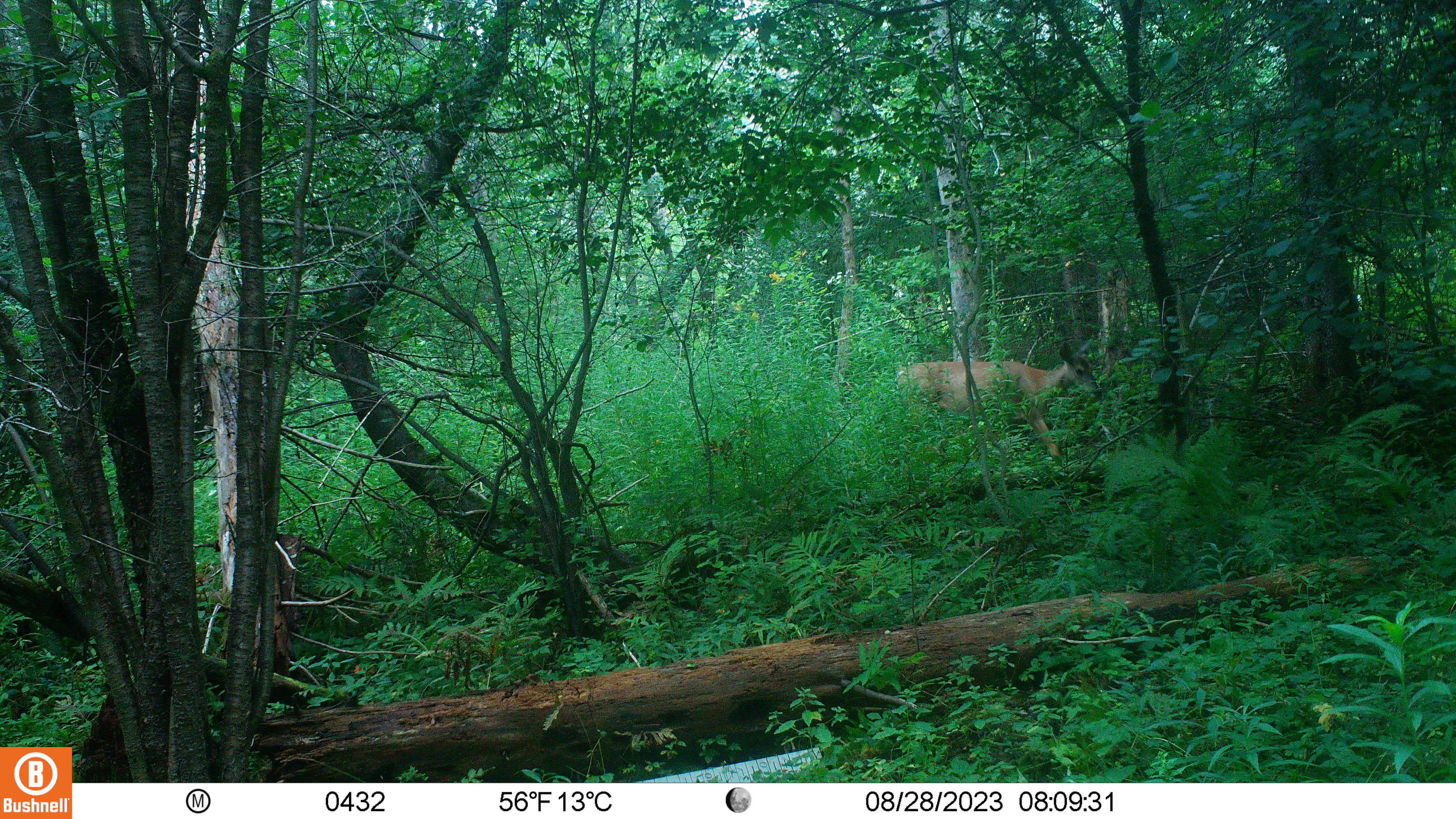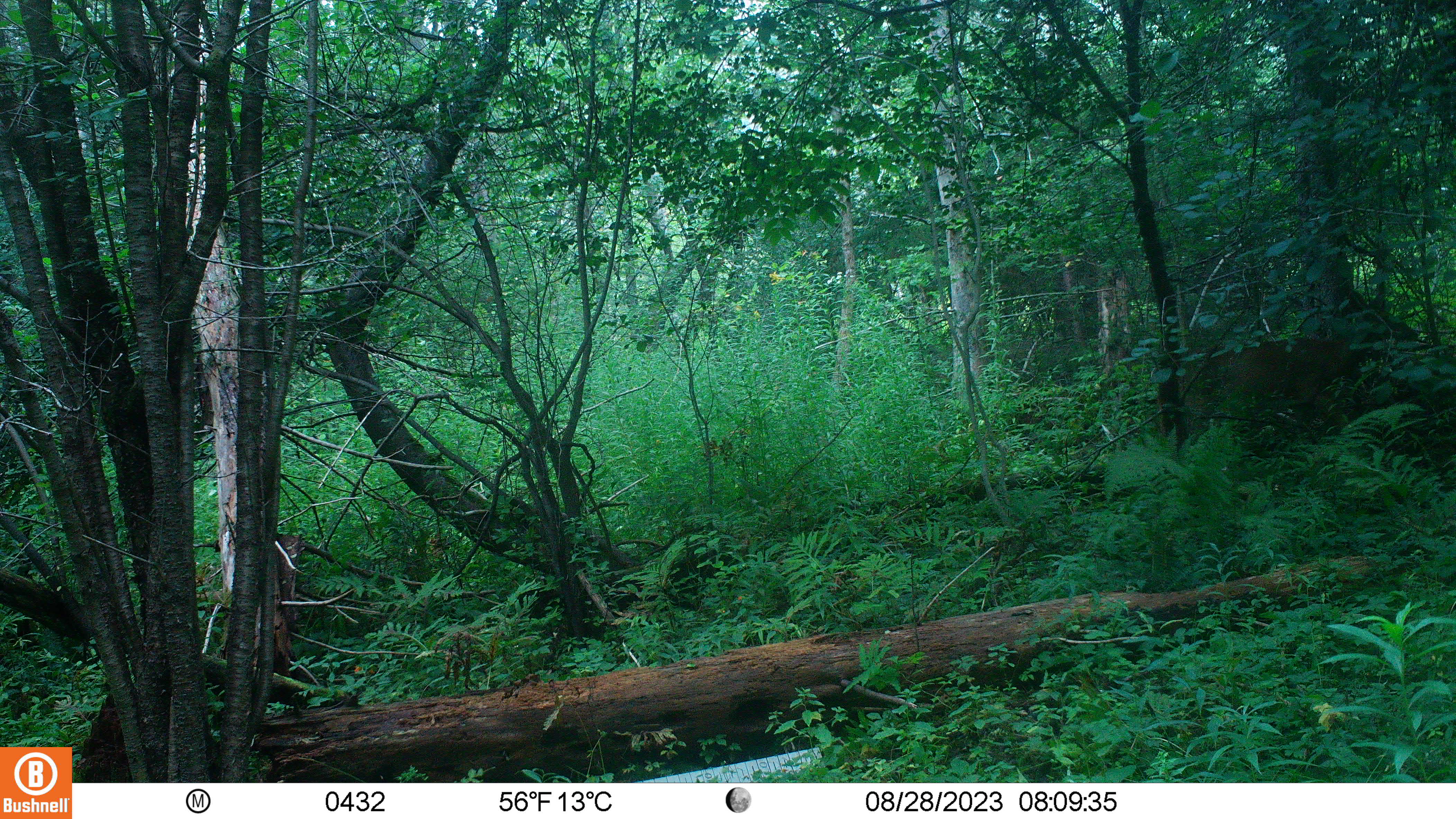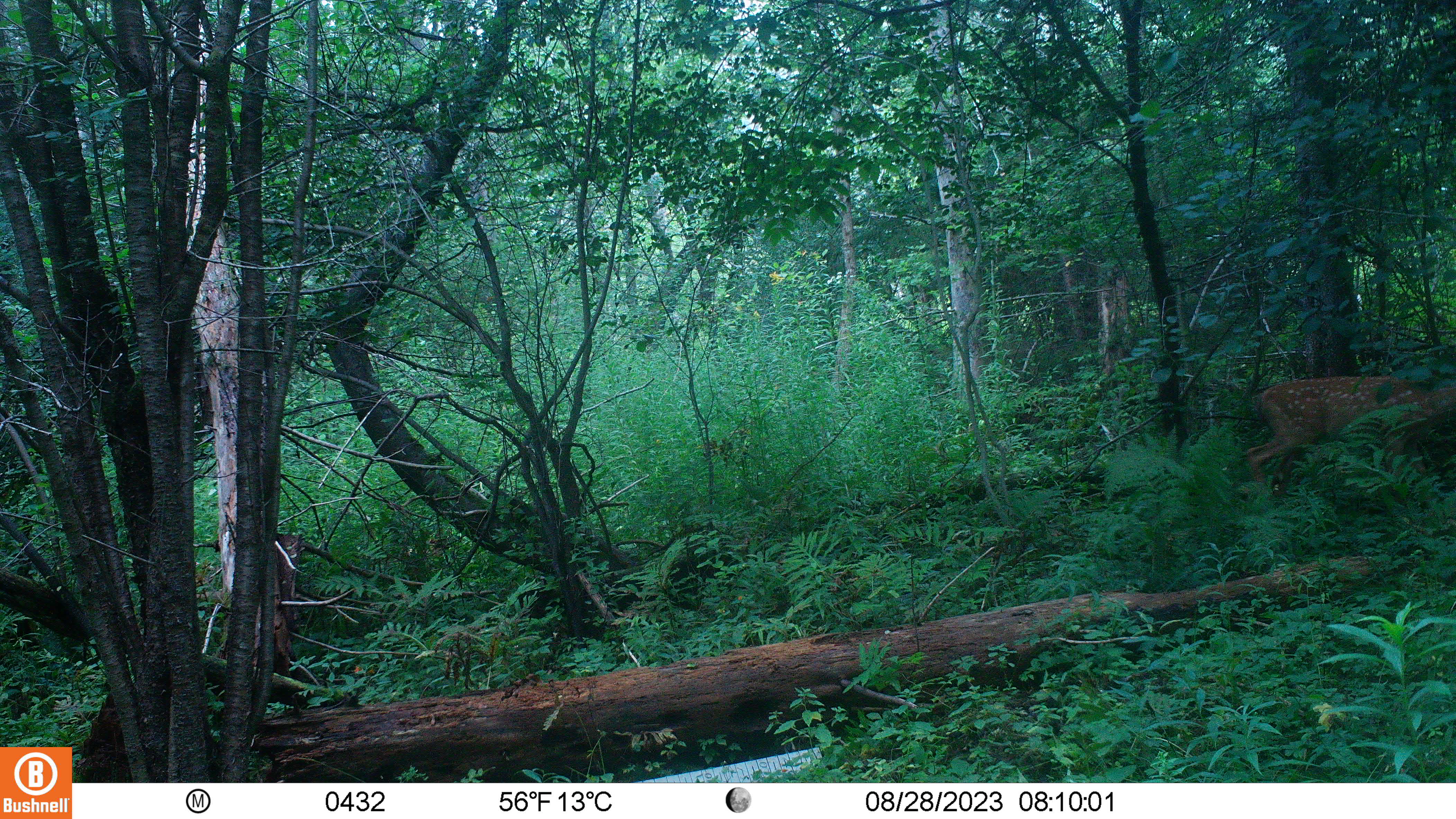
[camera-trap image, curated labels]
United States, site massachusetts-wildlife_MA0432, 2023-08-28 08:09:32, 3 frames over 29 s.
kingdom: Animalia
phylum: Chordata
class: Mammalia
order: Artiodactyla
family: Cervidae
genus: Odocoileus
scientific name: Odocoileus virginianus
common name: white-tailed deer